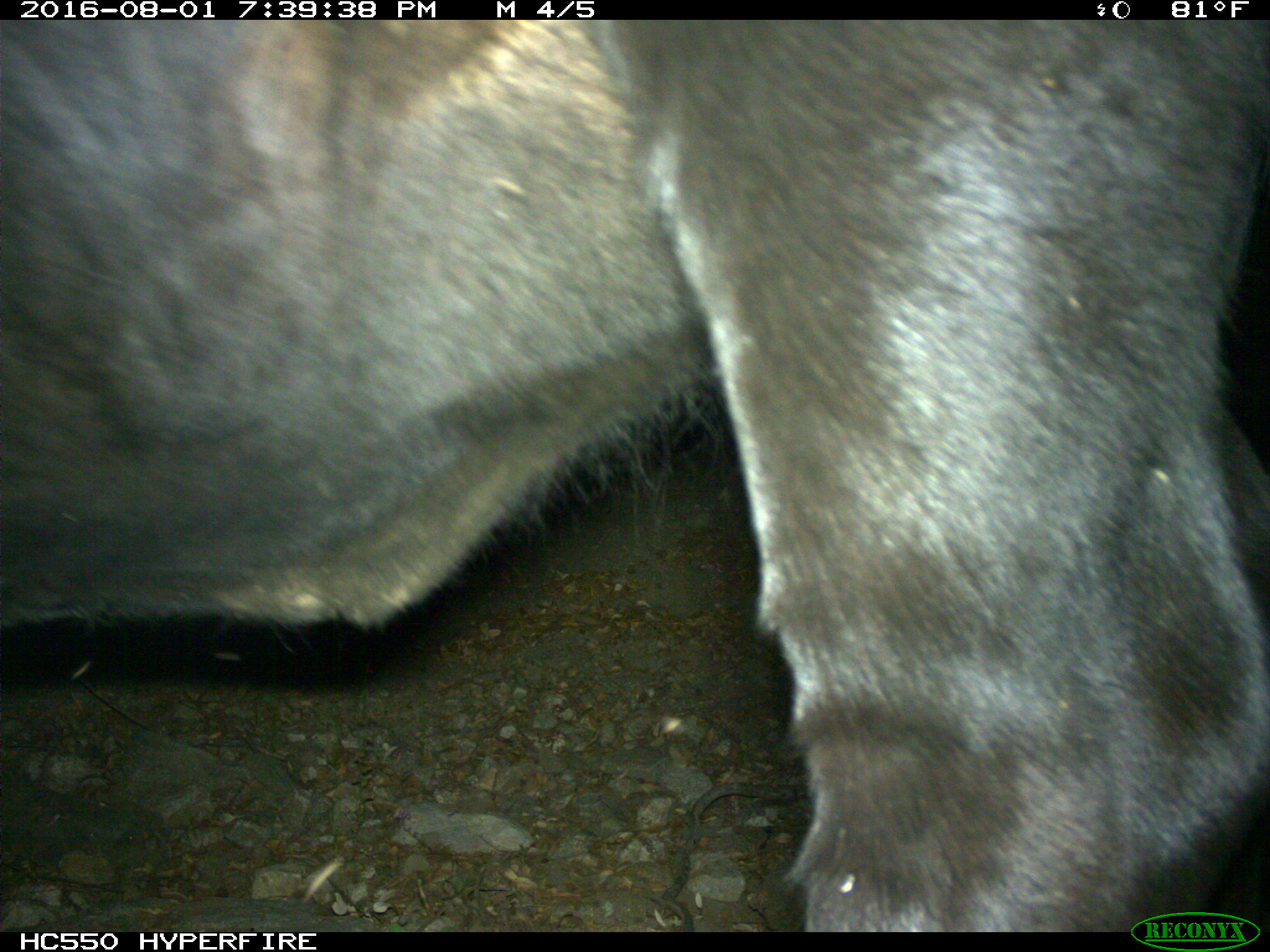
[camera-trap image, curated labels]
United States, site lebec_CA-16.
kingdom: Animalia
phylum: Chordata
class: Mammalia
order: Artiodactyla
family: Bovidae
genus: Bos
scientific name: Bos taurus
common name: domestic cow